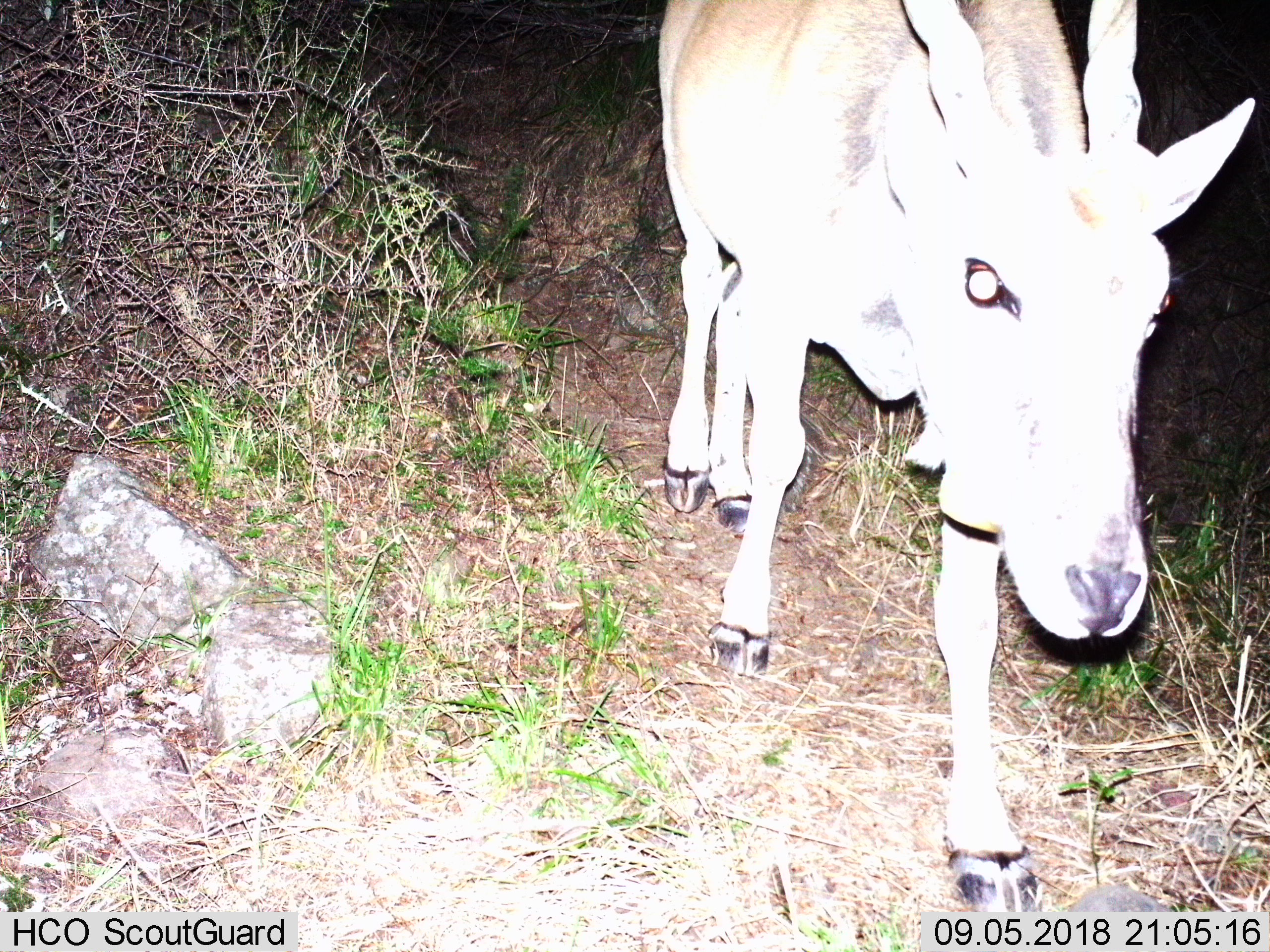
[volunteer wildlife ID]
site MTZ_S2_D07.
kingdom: Animalia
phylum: Chordata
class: Mammalia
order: Artiodactyla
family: Bovidae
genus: Tragelaphus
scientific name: Tragelaphus oryx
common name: eland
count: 1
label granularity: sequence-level